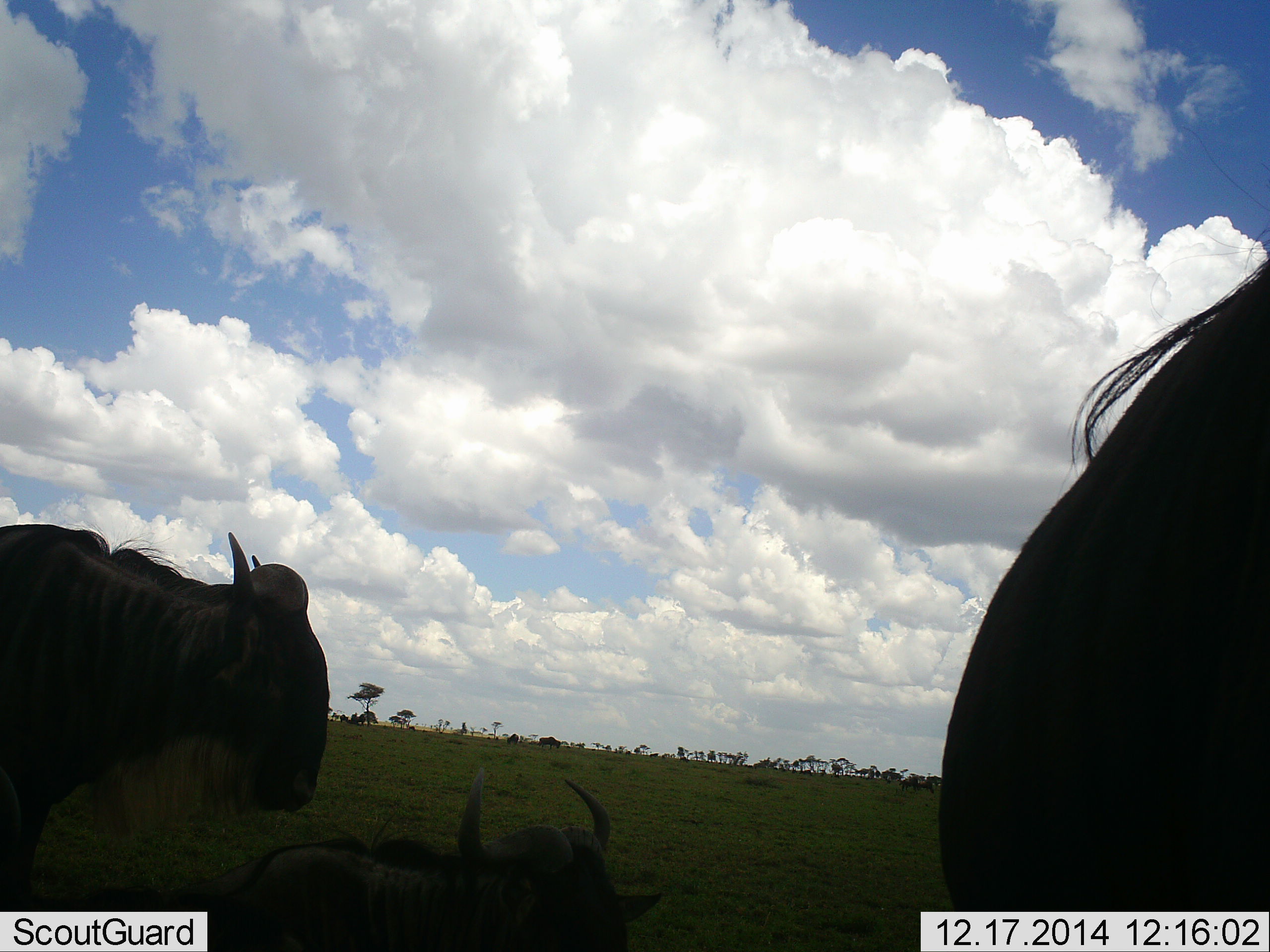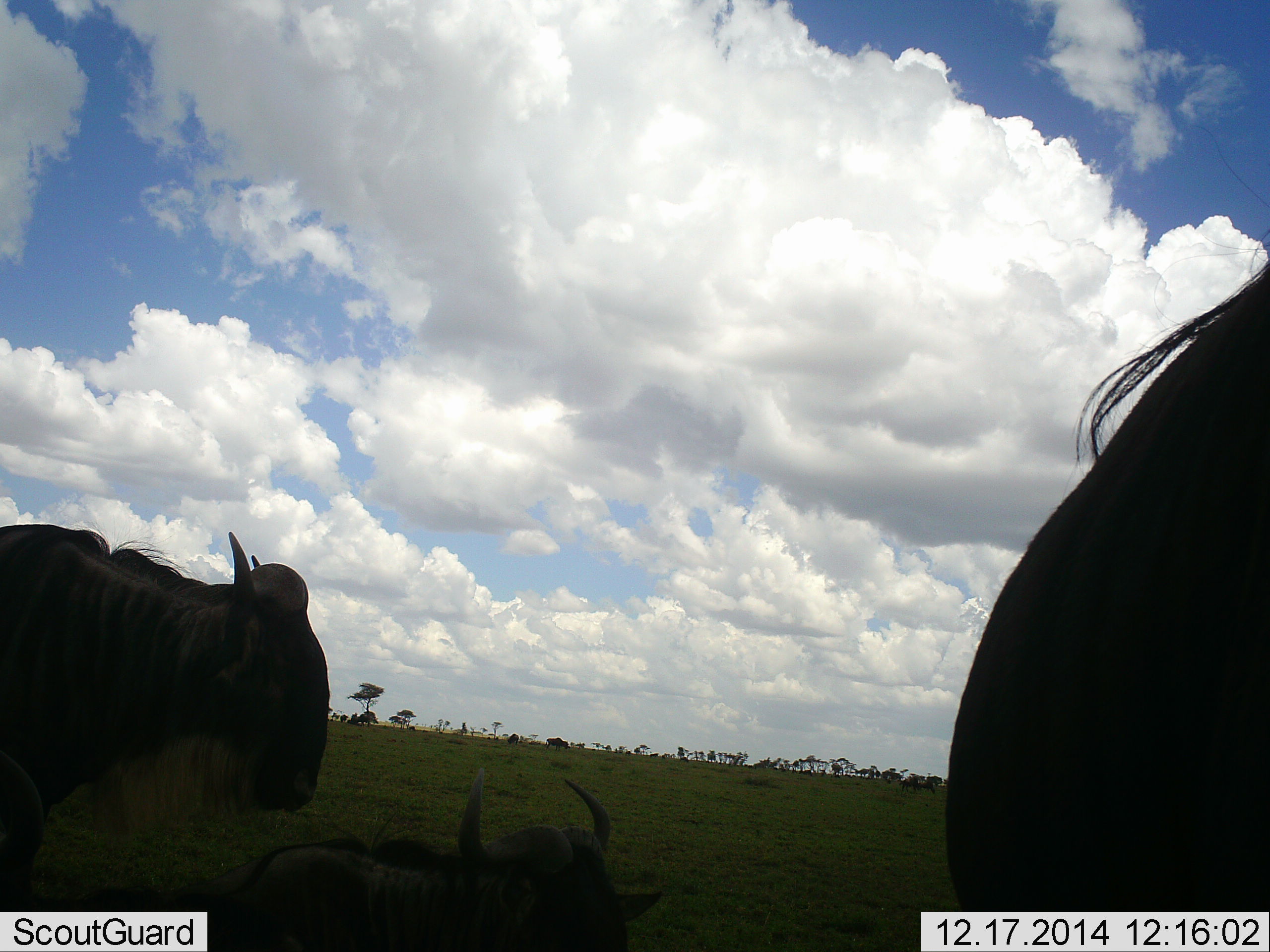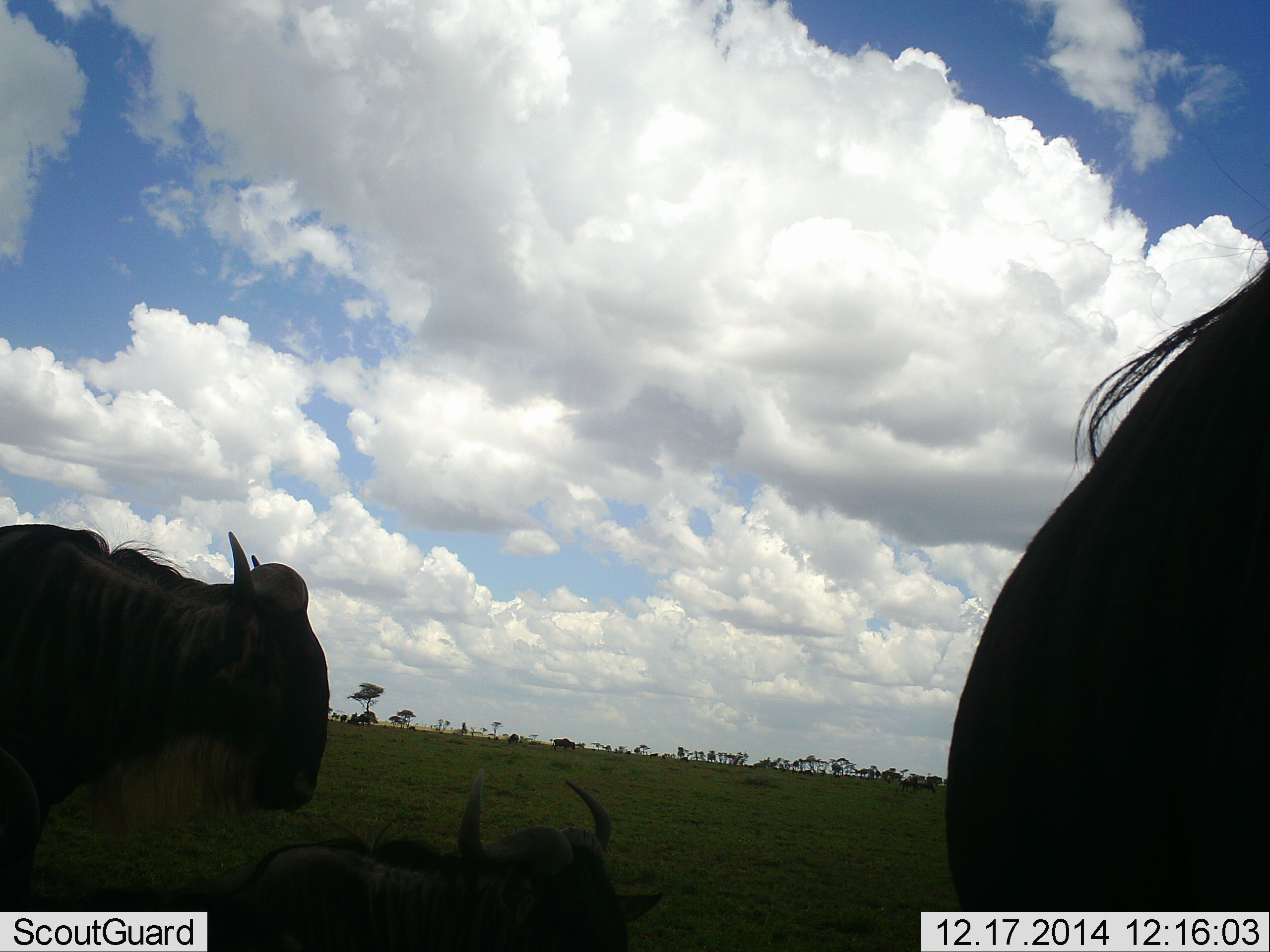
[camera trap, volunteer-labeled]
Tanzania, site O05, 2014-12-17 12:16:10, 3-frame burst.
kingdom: Animalia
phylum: Chordata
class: Mammalia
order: Artiodactyla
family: Bovidae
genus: Connochaetes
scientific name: Connochaetes taurinus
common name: blue wildebeest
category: wildebeest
Wildebeest (blue wildebeest) (Connochaetes taurinus), count 4. Behavior (volunteer vote fractions): standing 70%, resting 80%, moving 50%, interacting 0%. Young present (vote fraction): 0%. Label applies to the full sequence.